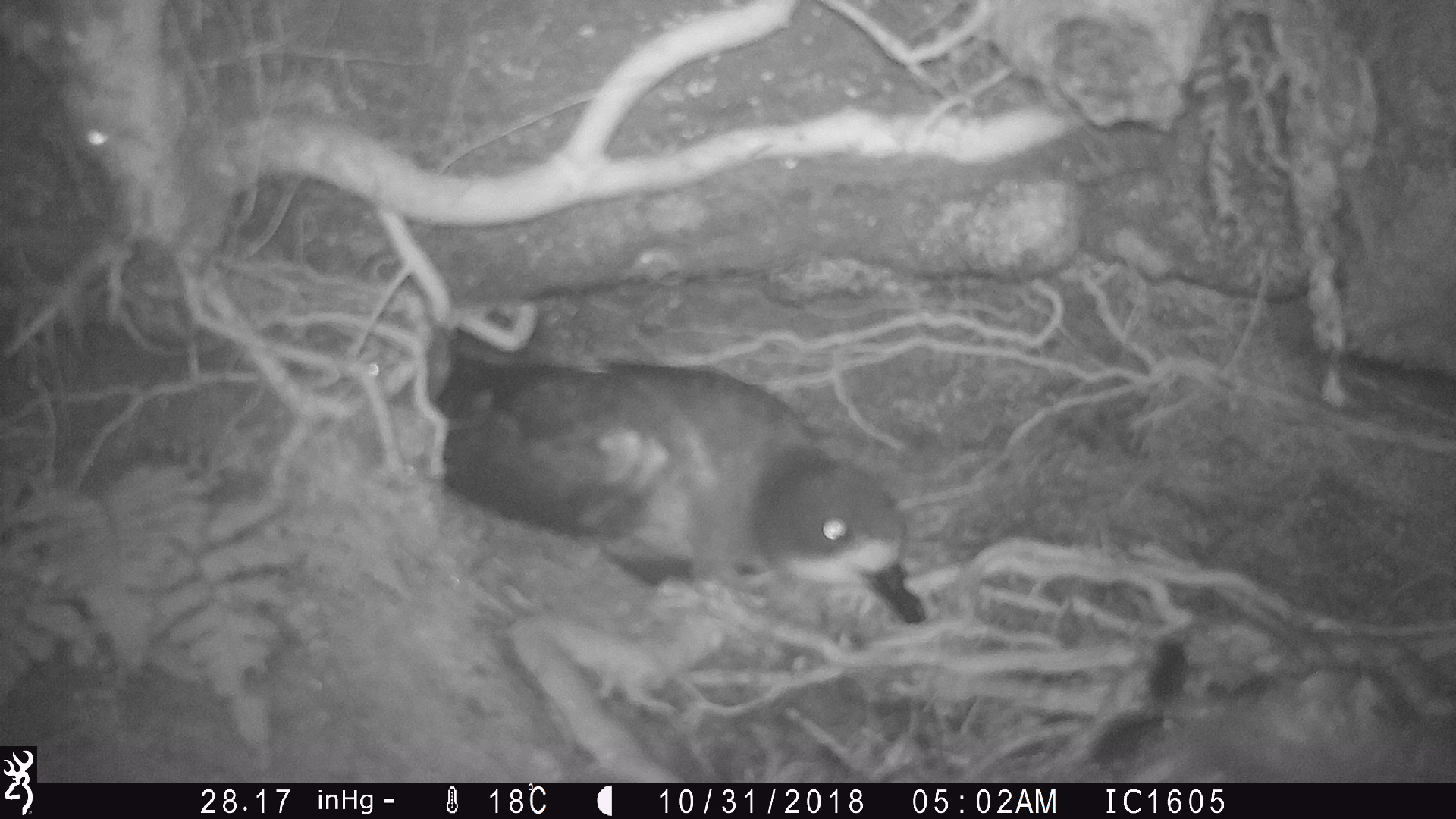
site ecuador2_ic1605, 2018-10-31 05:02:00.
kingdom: Animalia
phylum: Chordata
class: Aves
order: Procellariiformes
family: Procellariidae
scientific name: Procellariidae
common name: petrel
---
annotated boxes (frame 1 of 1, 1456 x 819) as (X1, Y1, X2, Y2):
petrel: (431, 342, 925, 642)